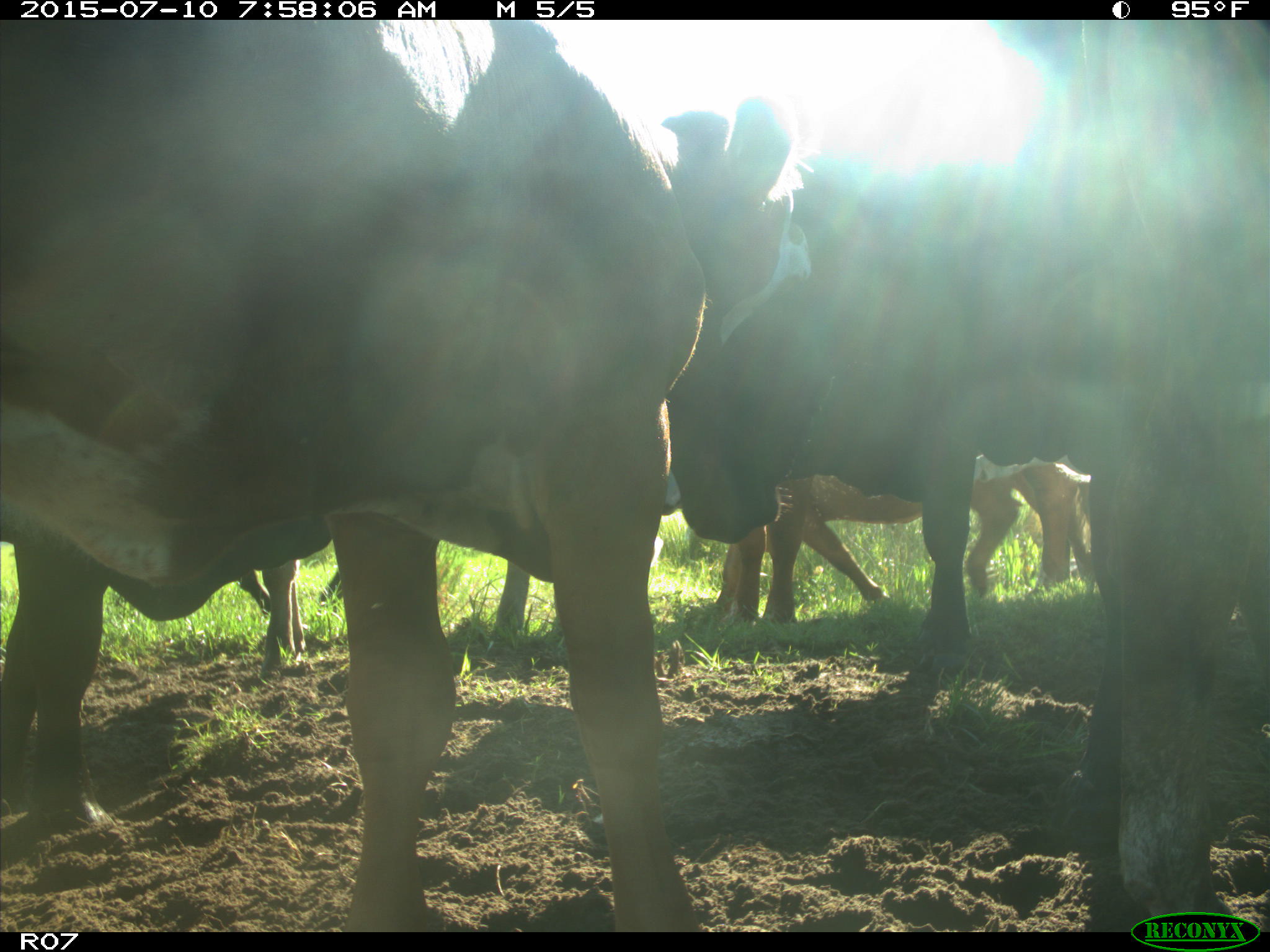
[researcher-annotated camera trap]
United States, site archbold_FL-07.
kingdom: Animalia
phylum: Chordata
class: Mammalia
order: Artiodactyla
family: Bovidae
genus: Bos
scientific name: Bos taurus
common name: domestic cow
Bos taurus (domestic cow).